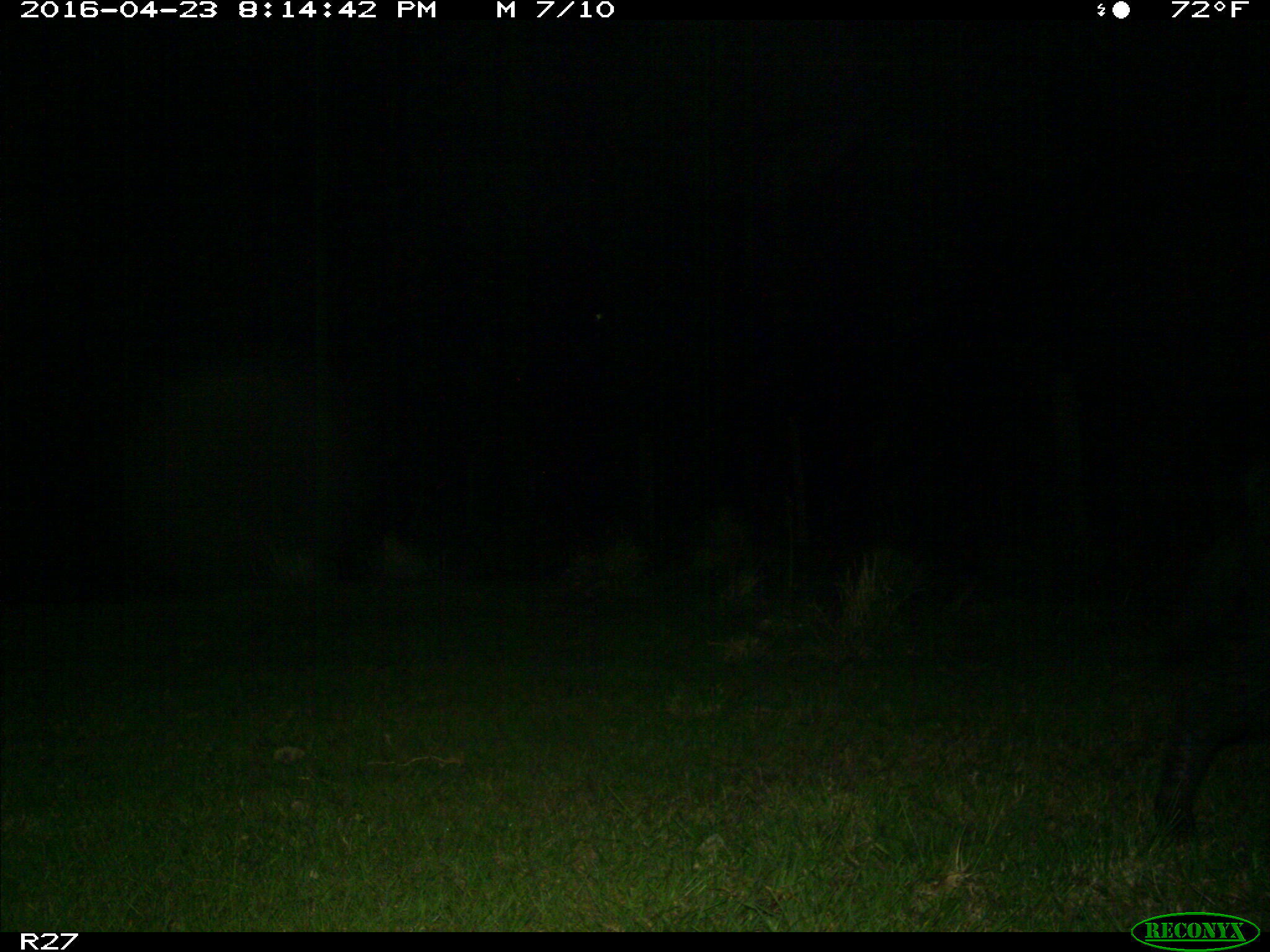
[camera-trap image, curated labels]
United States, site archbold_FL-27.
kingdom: Animalia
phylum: Chordata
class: Mammalia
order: Artiodactyla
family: Suidae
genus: Sus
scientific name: Sus scrofa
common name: wild boar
Sus scrofa (wild boar).